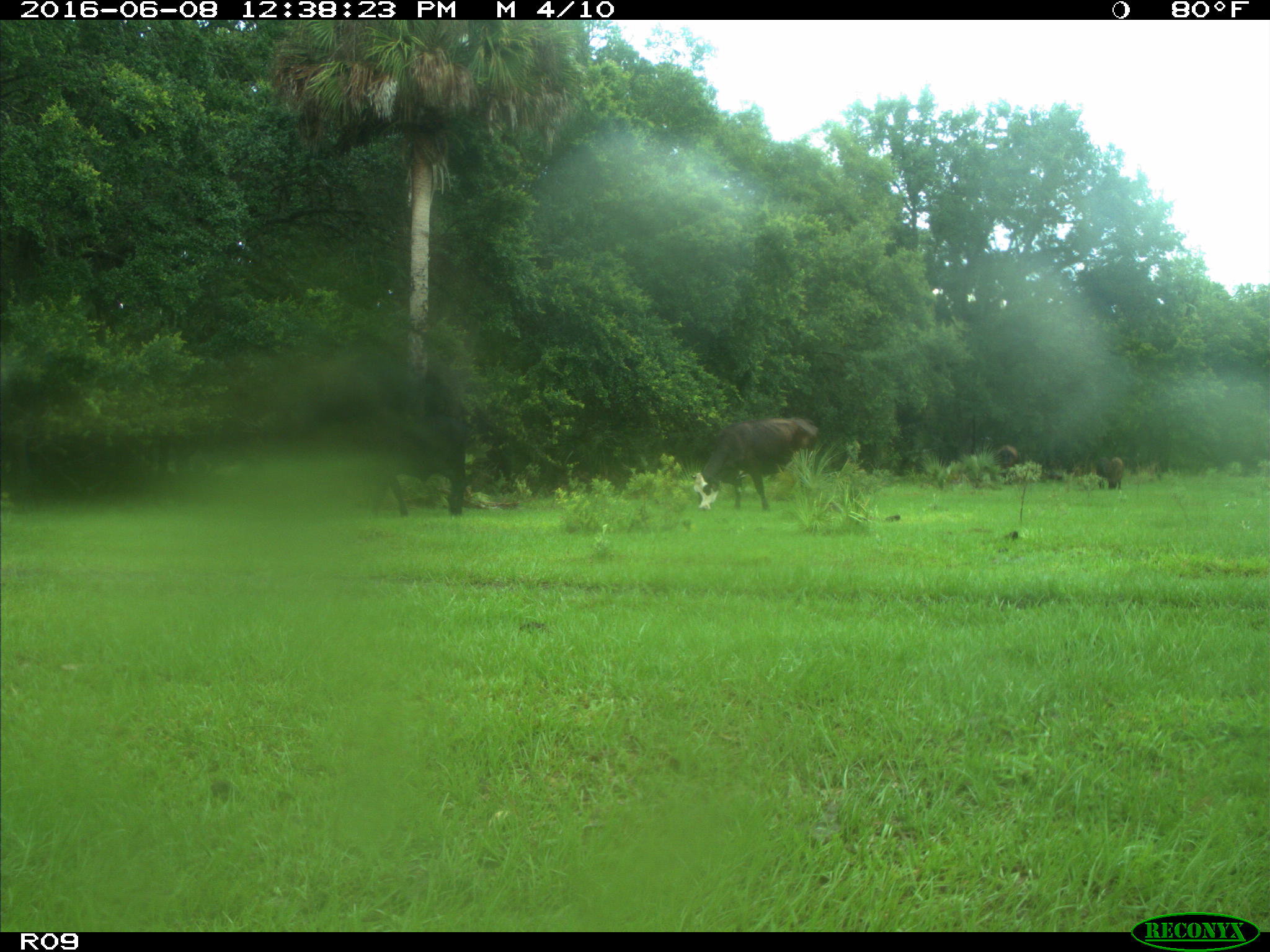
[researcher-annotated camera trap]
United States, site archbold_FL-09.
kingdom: Animalia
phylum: Chordata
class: Mammalia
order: Artiodactyla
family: Bovidae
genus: Bos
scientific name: Bos taurus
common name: domestic cow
Bos taurus (domestic cow).